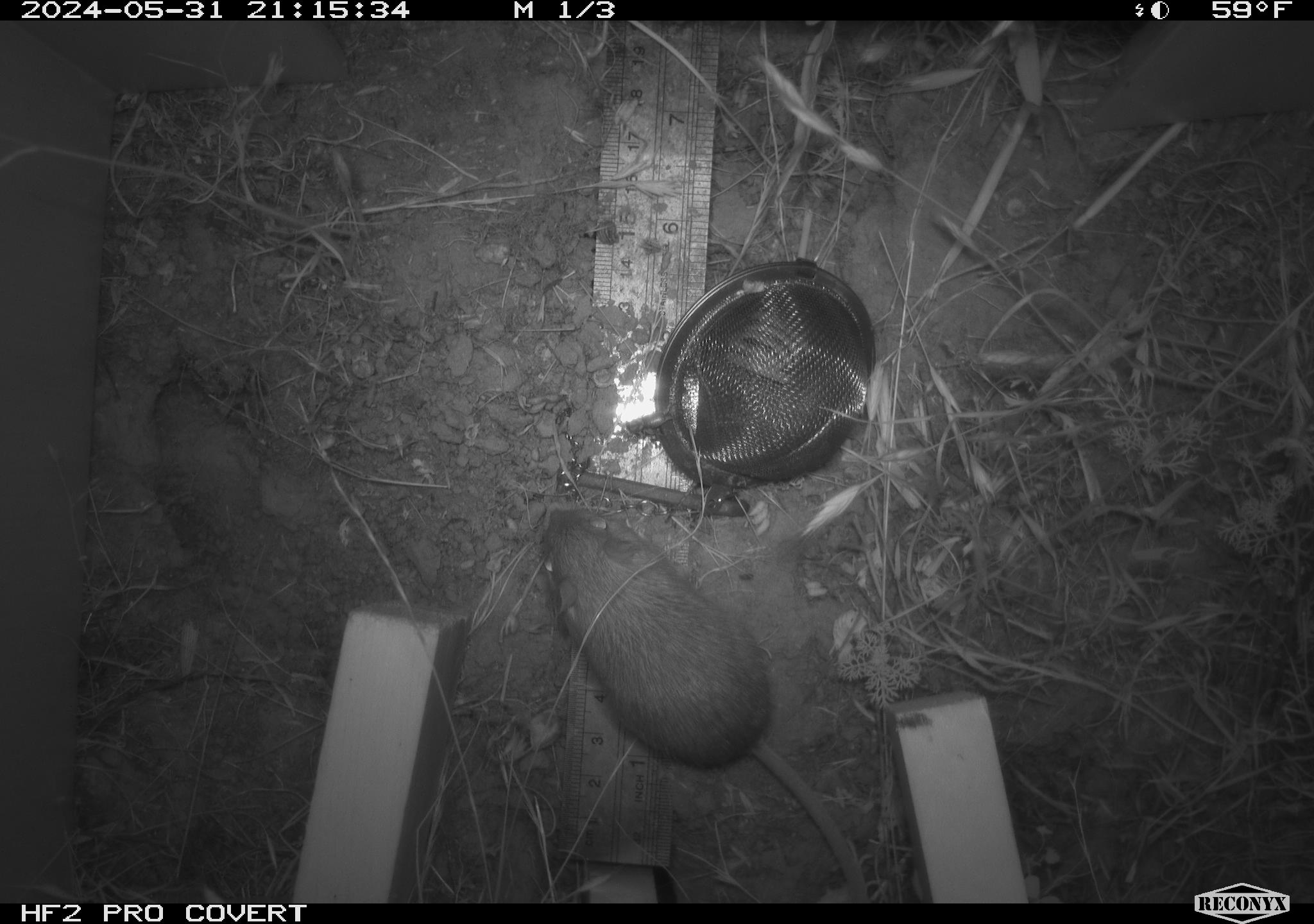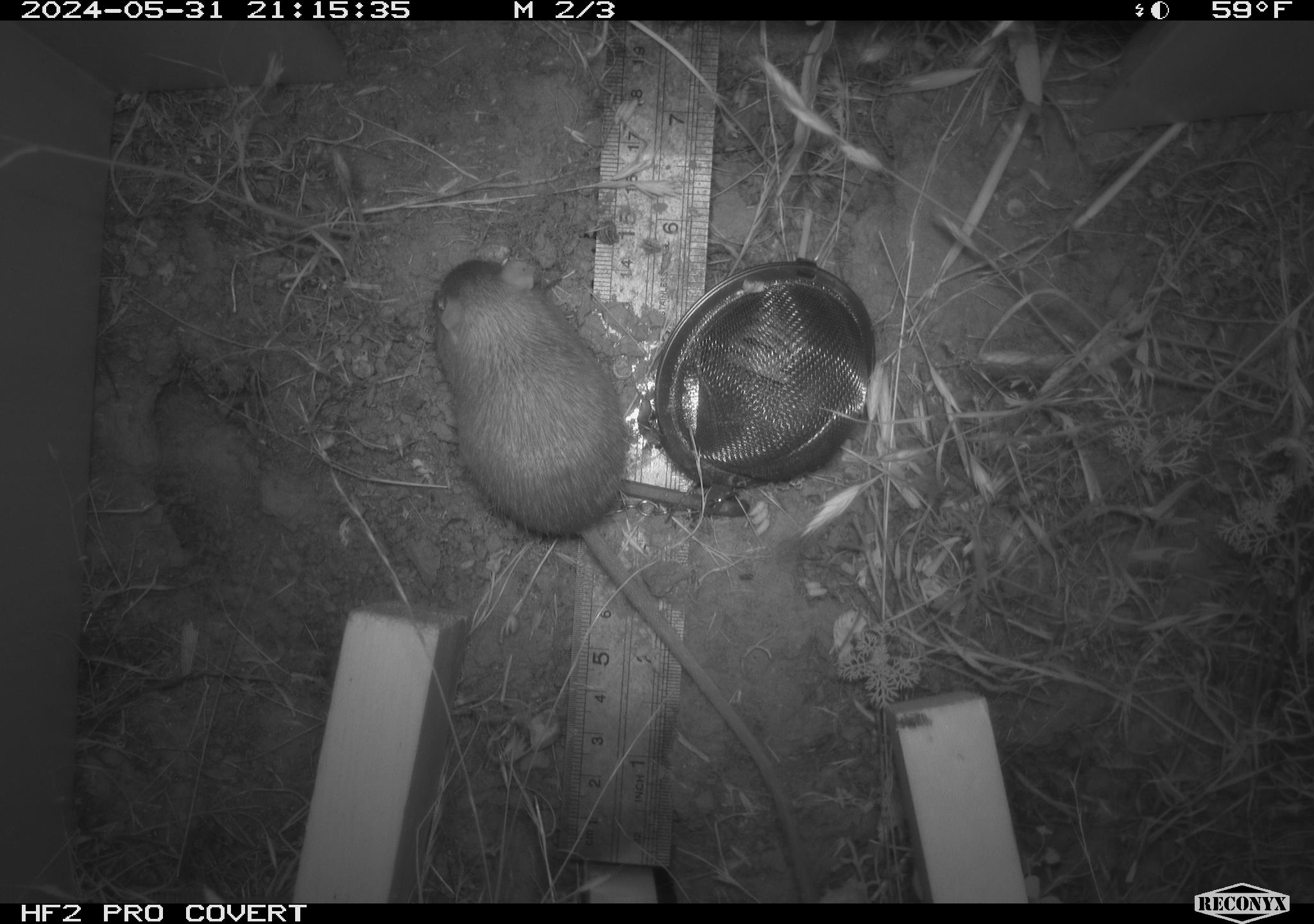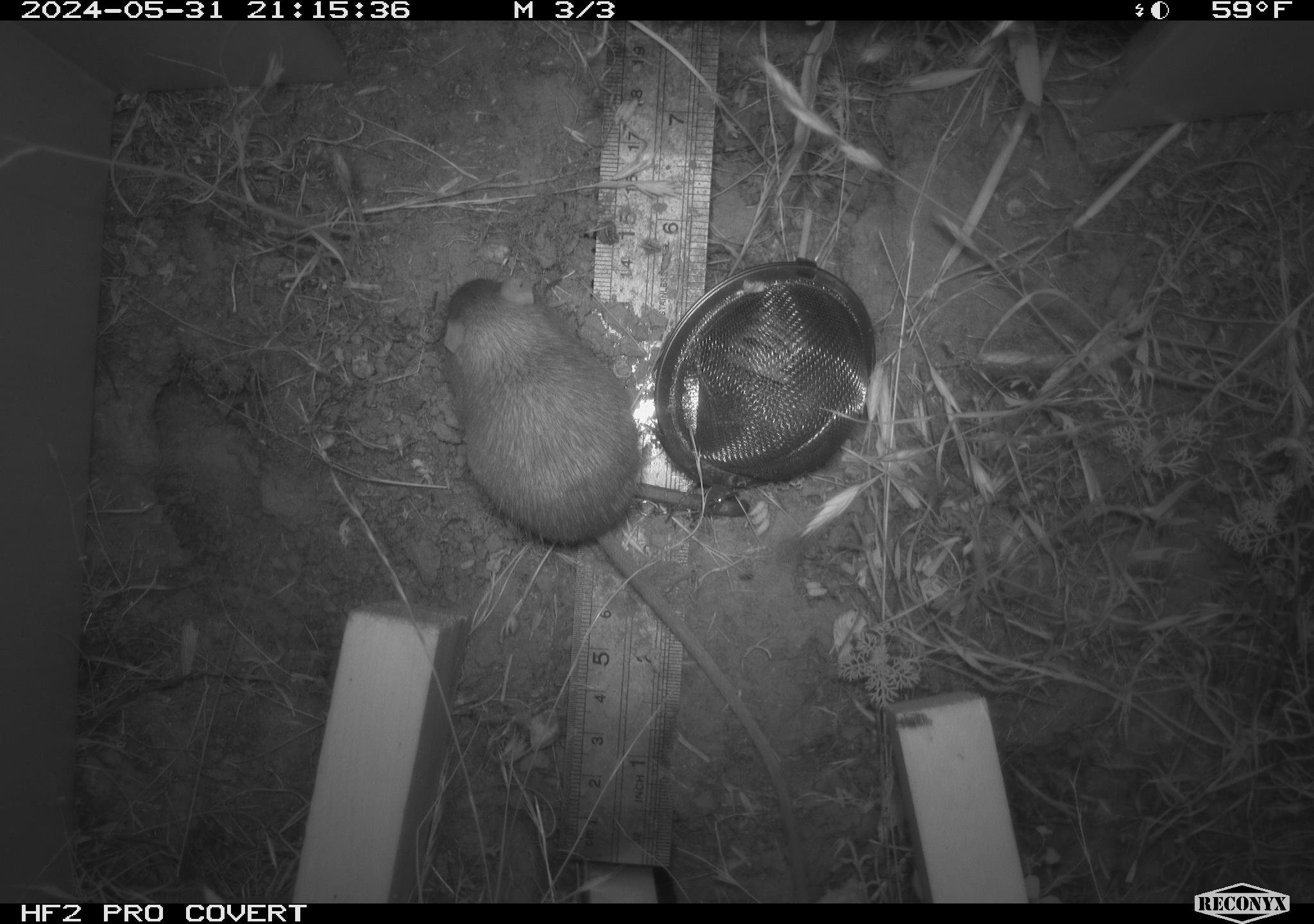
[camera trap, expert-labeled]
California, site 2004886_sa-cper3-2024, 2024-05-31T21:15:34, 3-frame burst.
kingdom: Animalia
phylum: Chordata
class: Mammalia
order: Rodentia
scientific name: Rodentia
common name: rodent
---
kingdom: Animalia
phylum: Chordata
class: Mammalia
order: Rodentia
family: Heteromyidae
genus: Dipodomys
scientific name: Dipodomys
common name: kangaroo rats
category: dipodomys species